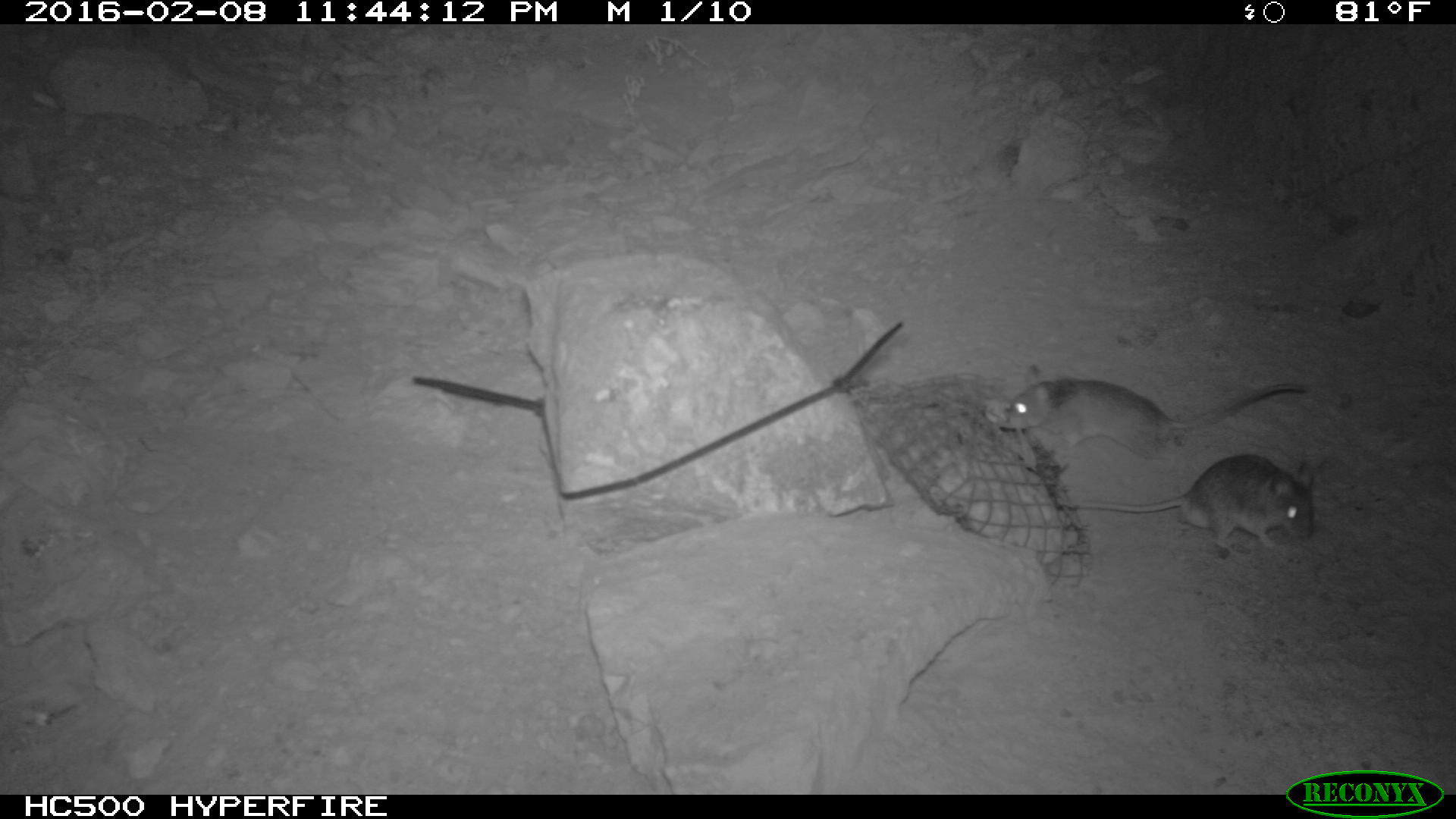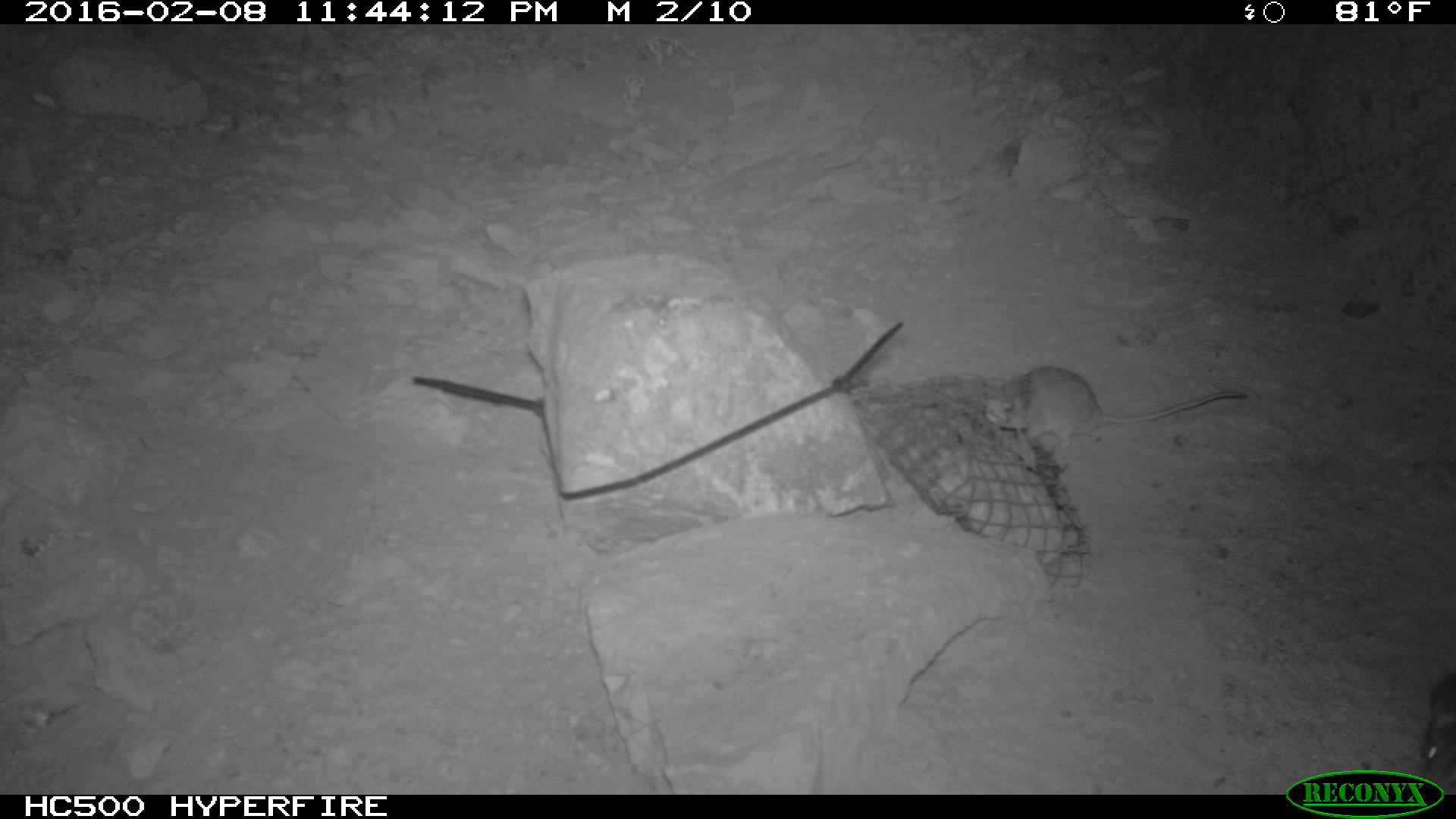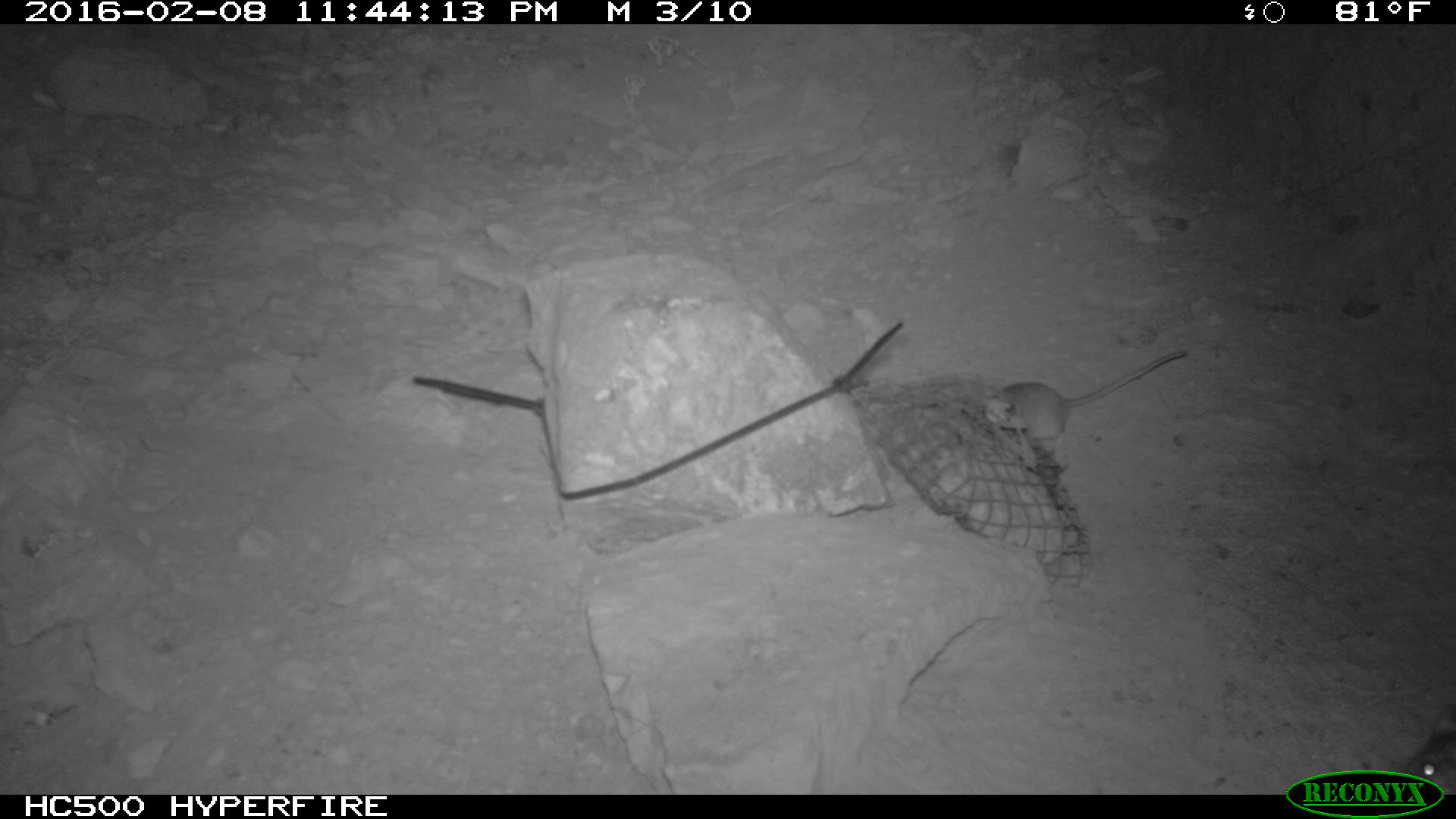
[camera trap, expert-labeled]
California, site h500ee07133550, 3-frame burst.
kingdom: Animalia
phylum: Chordata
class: Mammalia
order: Rodentia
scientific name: Rodentia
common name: rodent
Rodent (Rodentia).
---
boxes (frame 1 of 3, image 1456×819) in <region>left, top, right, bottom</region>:
rodent: <region>1003, 363, 1308, 462</region>; <region>1058, 453, 1314, 557</region>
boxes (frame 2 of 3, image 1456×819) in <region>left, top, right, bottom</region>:
rodent: <region>979, 366, 1249, 444</region>; <region>1420, 672, 1455, 796</region>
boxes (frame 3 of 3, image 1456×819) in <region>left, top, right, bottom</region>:
rodent: <region>985, 350, 1186, 441</region>